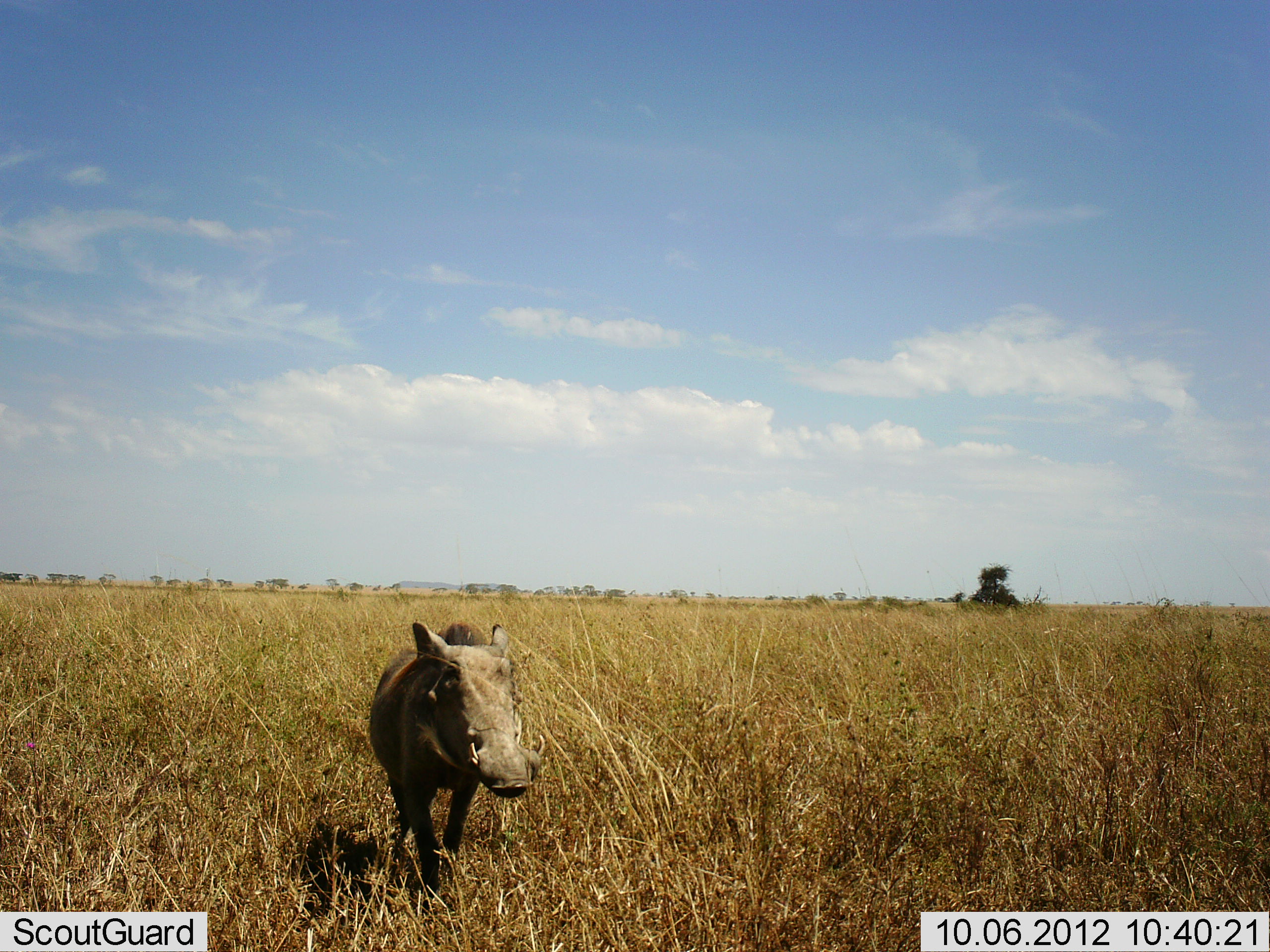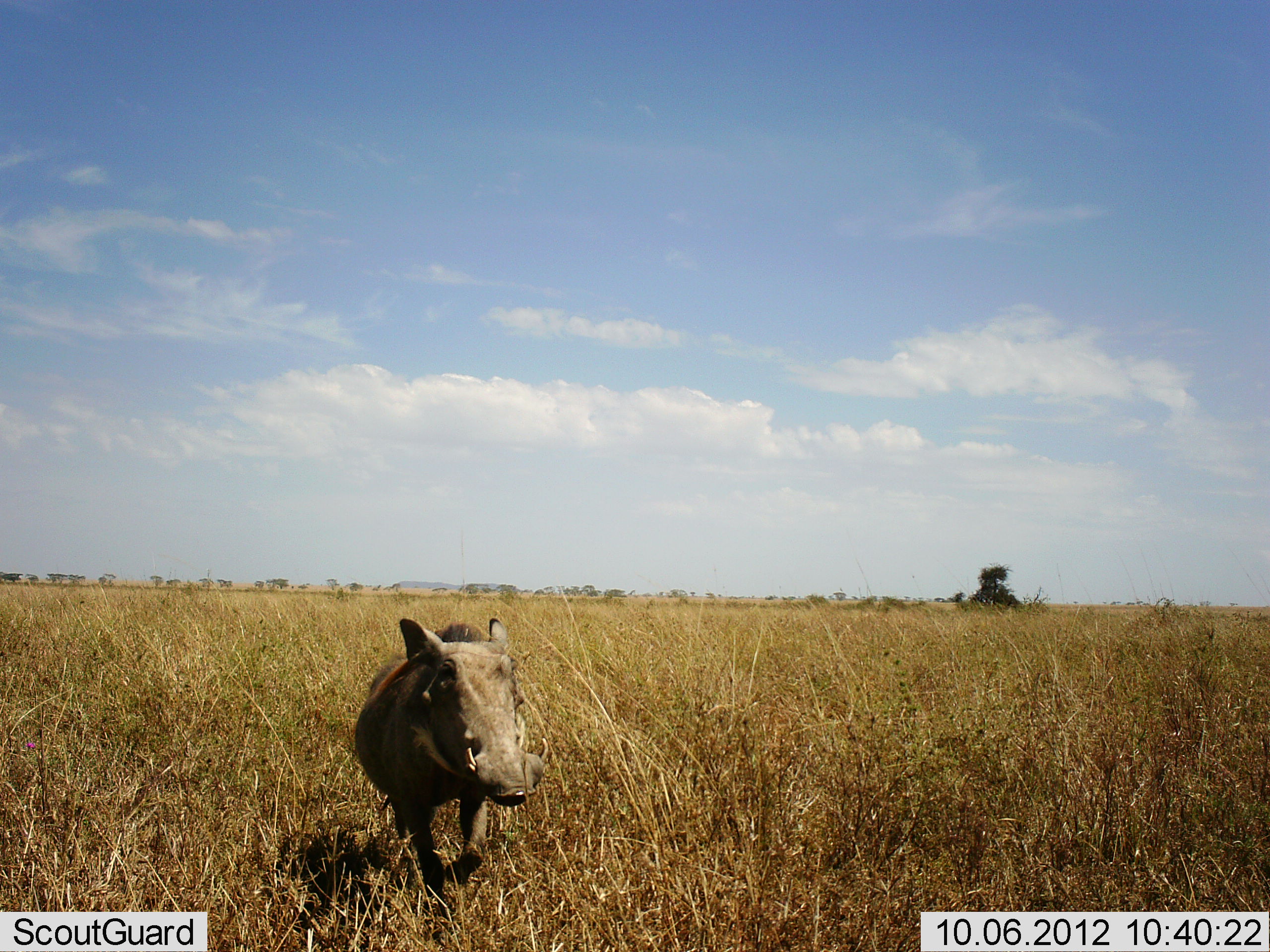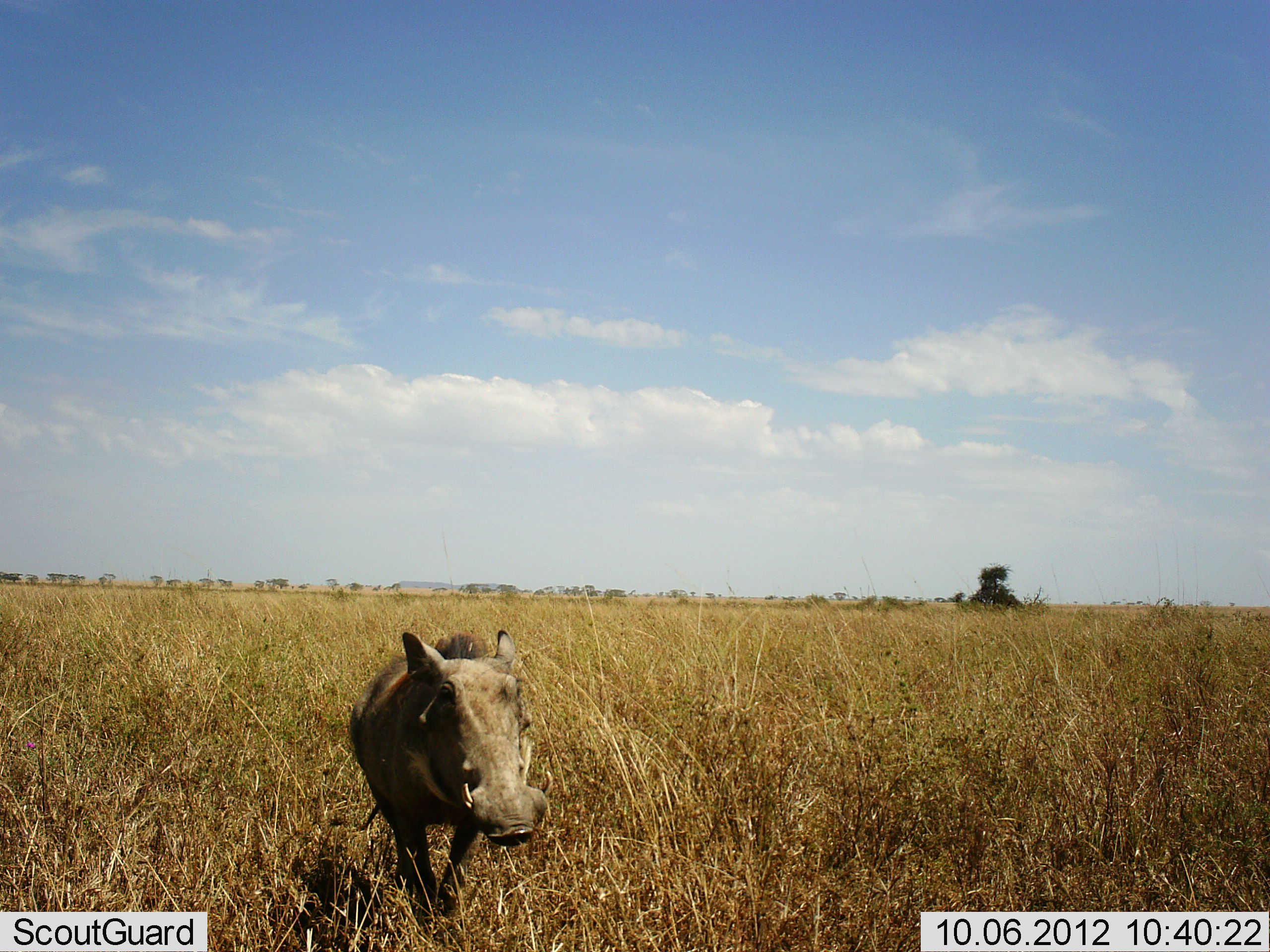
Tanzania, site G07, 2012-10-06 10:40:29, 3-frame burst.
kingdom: Animalia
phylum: Chordata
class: Mammalia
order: Artiodactyla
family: Suidae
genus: Phacochoerus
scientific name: Phacochoerus africanus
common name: warthog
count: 1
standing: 30%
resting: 0%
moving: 70%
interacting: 0%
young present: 0%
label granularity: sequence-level